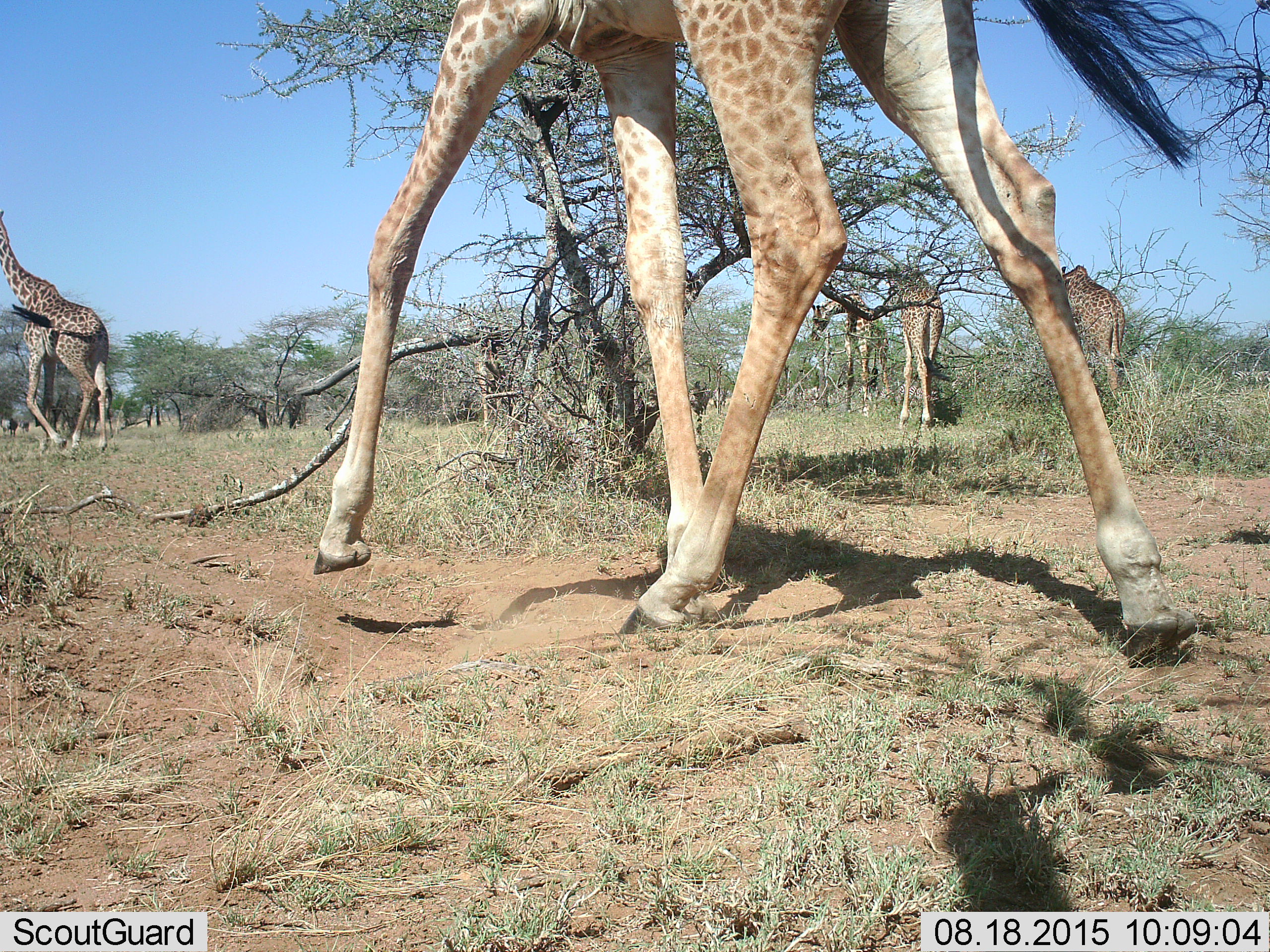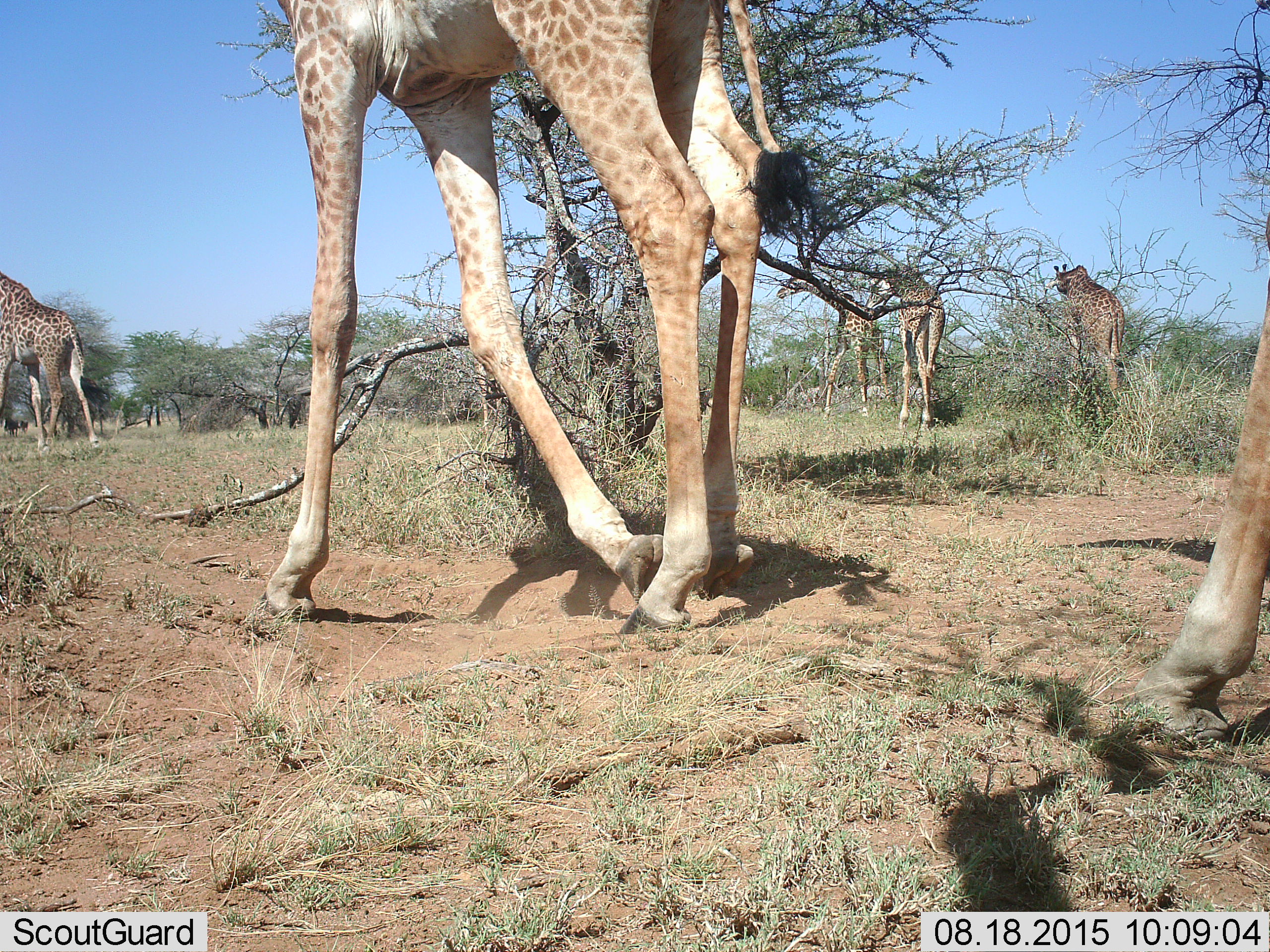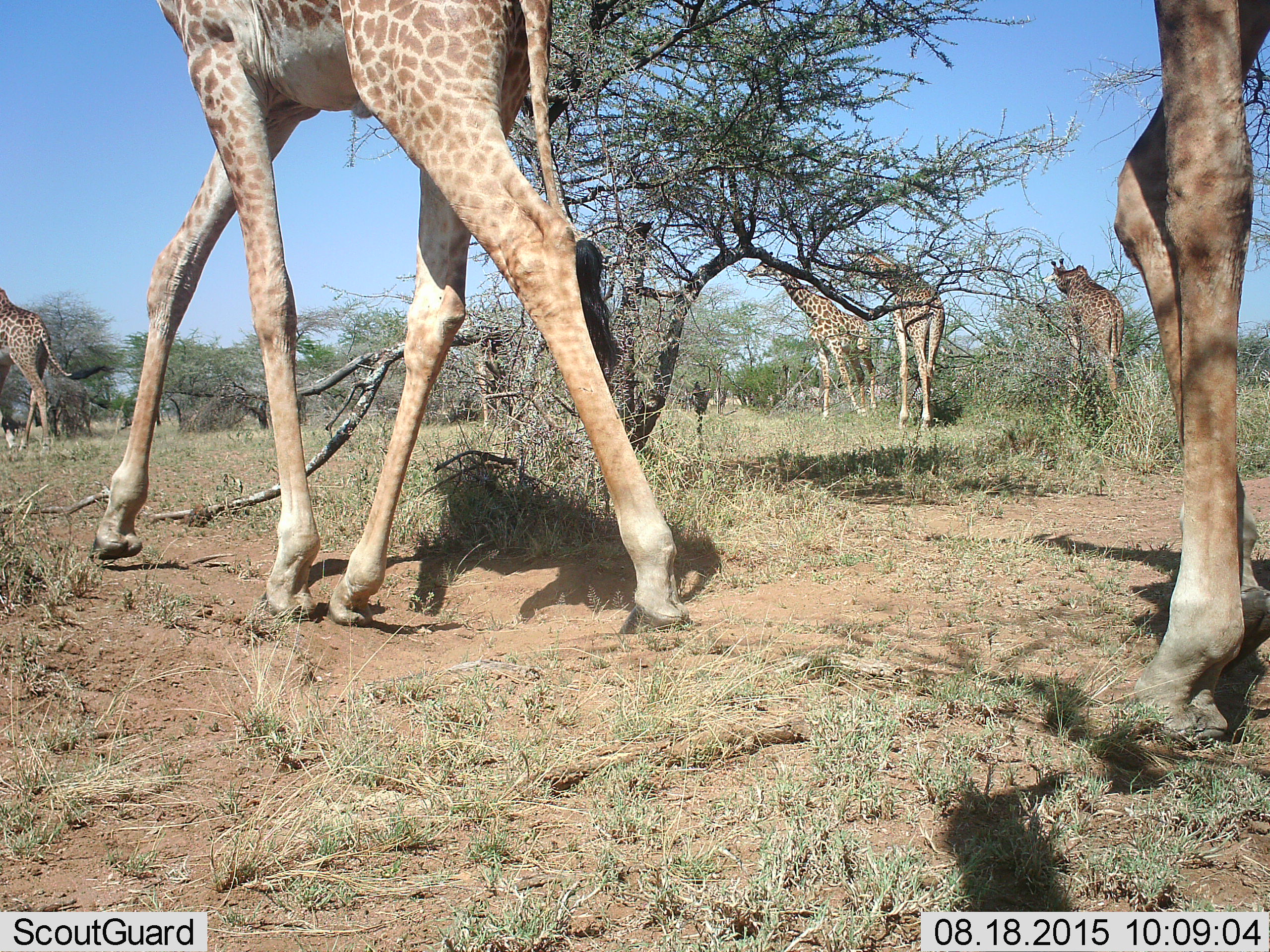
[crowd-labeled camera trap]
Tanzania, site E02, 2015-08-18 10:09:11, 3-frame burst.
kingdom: Animalia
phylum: Chordata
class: Mammalia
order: Artiodactyla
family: Giraffidae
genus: Giraffa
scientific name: Giraffa camelopardalis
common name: giraffe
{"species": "giraffe (Giraffa camelopardalis)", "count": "6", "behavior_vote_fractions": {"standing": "17%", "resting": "0%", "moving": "100%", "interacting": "6%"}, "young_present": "0%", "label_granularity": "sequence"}